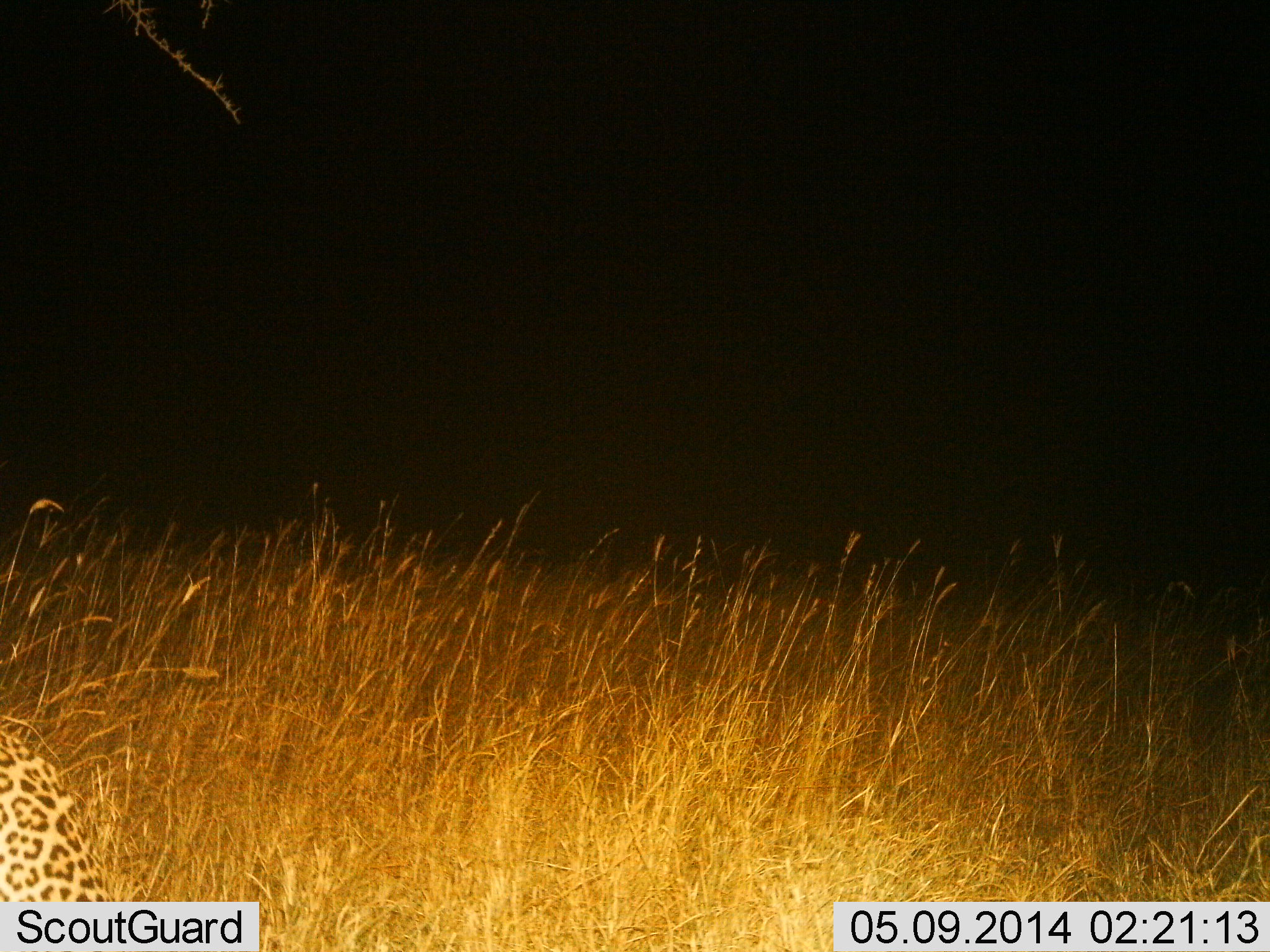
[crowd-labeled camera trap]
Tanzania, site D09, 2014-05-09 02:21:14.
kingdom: Animalia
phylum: Chordata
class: Mammalia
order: Carnivora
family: Felidae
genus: Panthera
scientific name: Panthera pardus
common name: leopard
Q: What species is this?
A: Leopard (Panthera pardus).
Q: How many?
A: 1.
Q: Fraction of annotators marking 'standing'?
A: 40%.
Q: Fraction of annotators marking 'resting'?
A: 30%.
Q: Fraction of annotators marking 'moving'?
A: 30%.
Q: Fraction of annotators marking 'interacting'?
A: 0%.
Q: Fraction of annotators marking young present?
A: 0%.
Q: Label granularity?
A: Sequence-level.